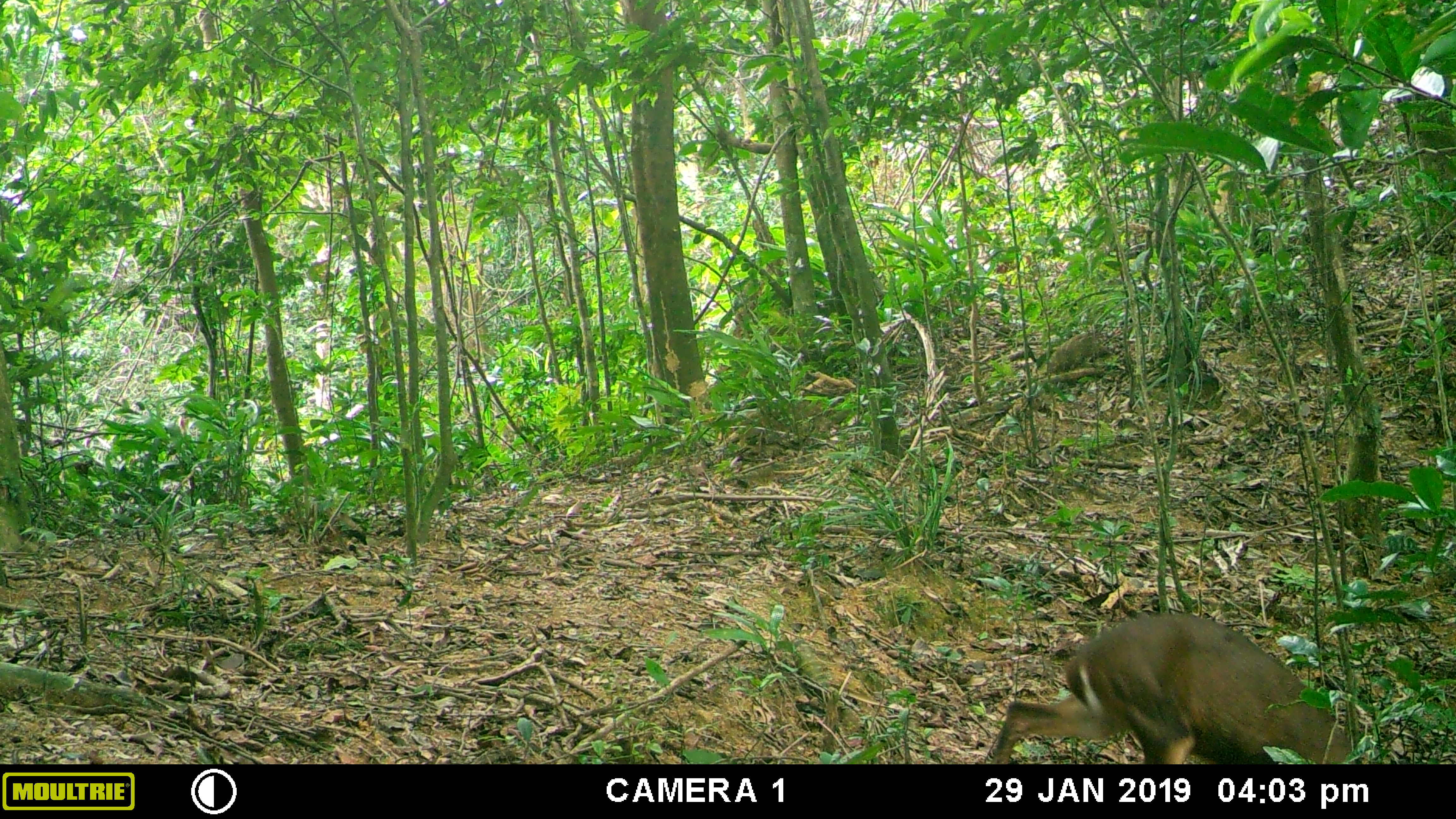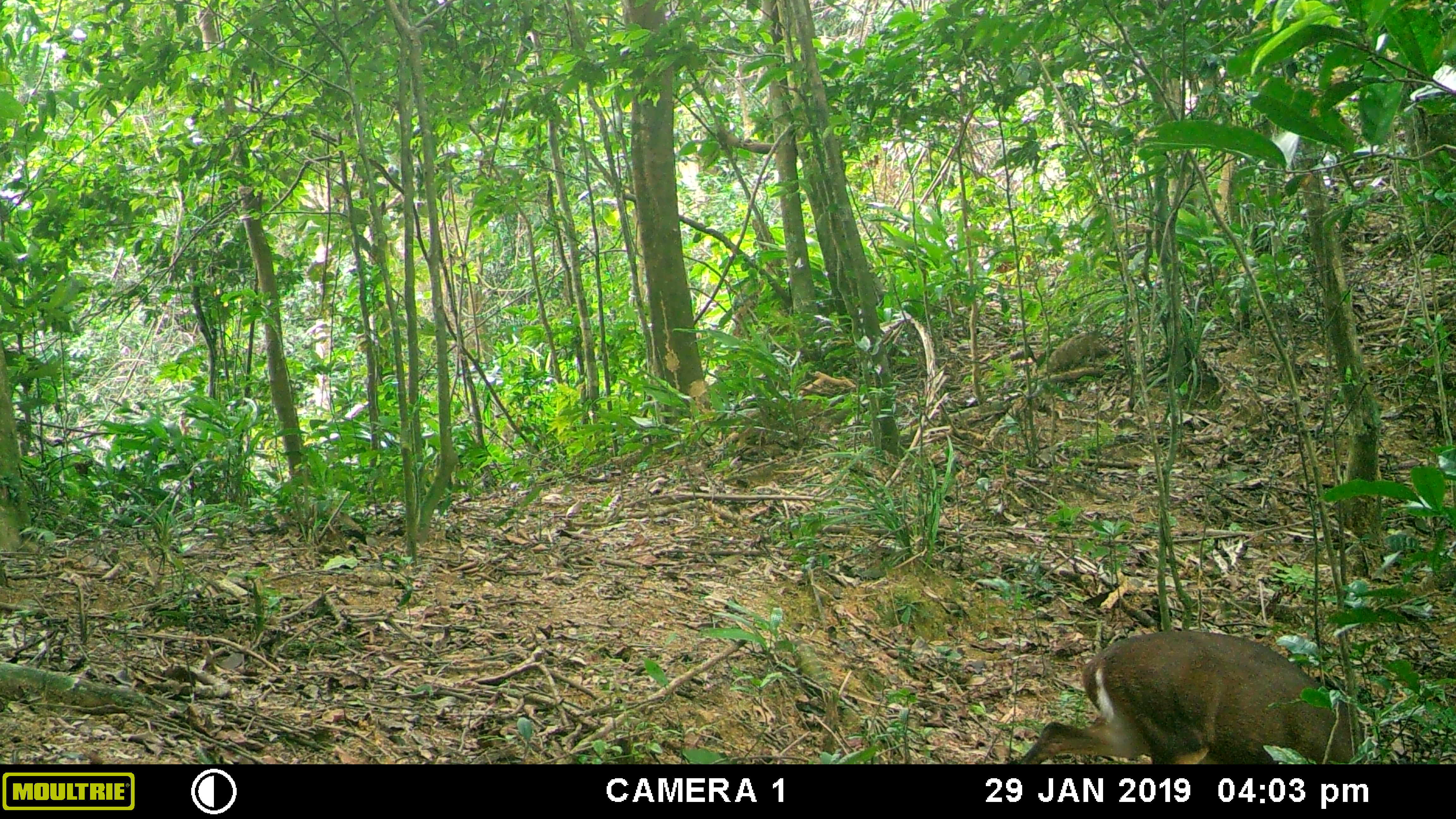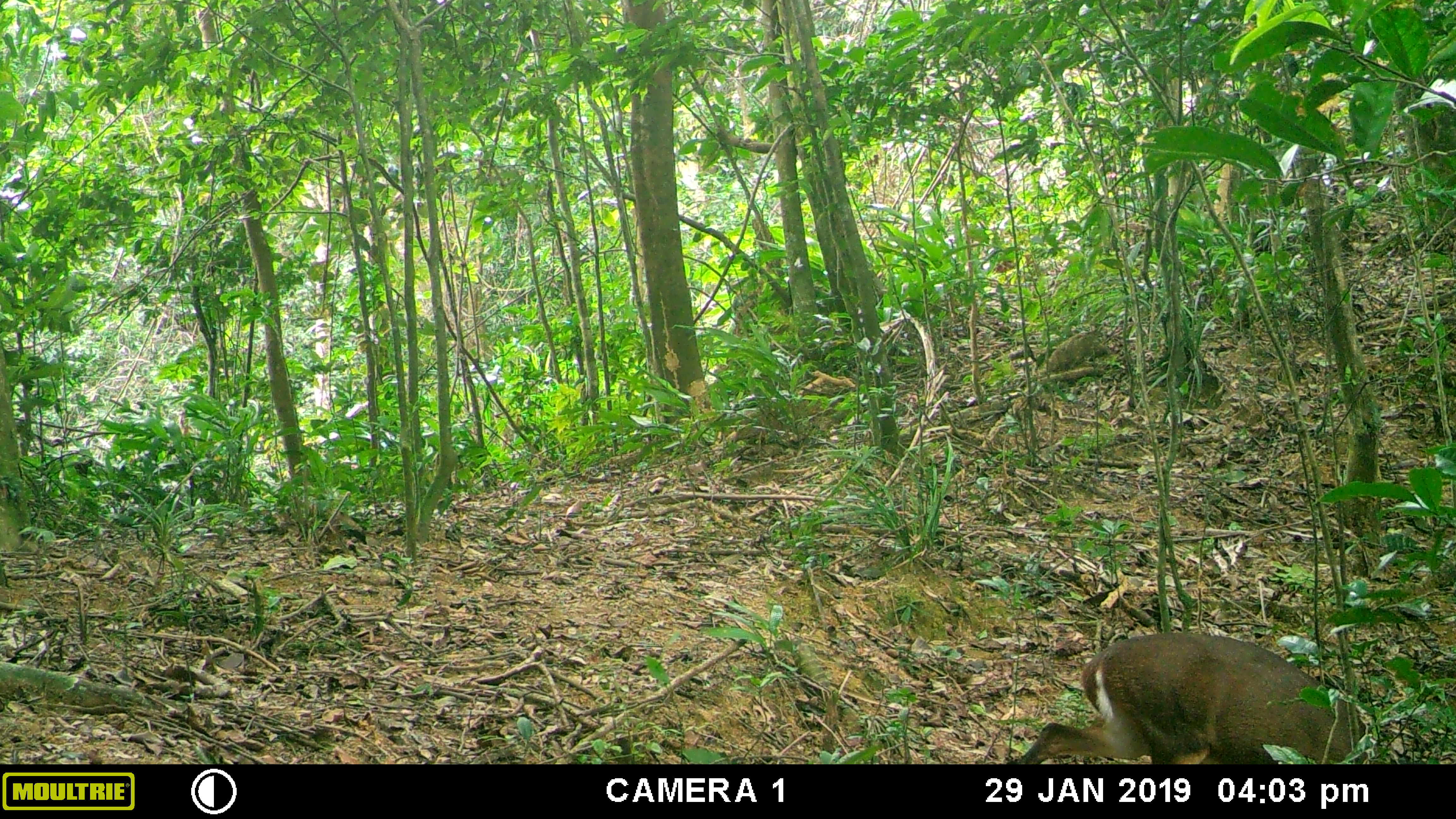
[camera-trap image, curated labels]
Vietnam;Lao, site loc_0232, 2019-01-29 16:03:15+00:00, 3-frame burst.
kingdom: Animalia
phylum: Chordata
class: Mammalia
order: Artiodactyla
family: Cervidae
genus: Muntiacus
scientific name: Muntiacus vuquangensis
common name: large-antlered muntjac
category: large antlered muntjac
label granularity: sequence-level